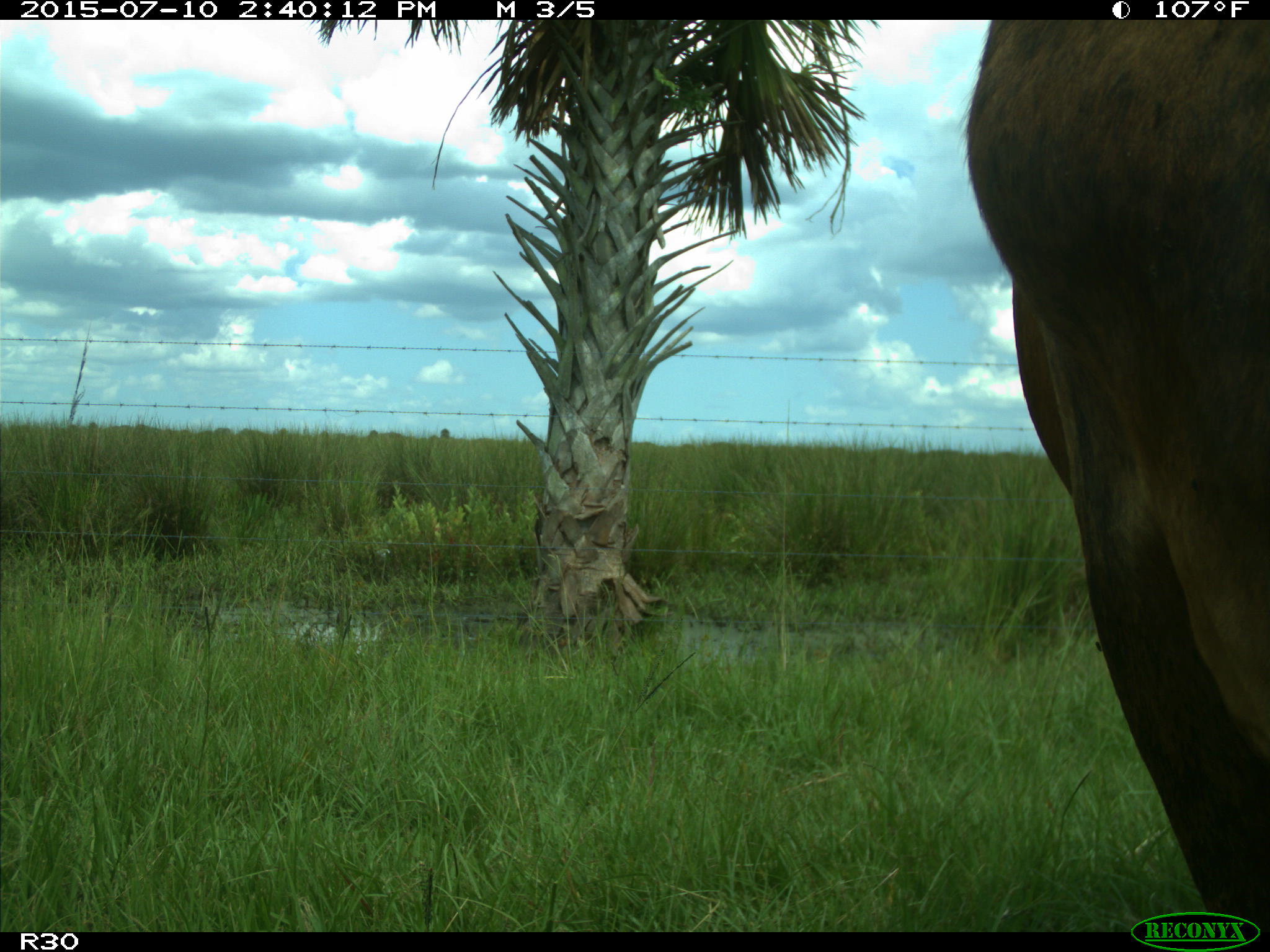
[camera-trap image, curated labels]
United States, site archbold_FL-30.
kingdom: Animalia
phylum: Chordata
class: Mammalia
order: Artiodactyla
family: Bovidae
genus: Bos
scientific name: Bos taurus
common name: domestic cow